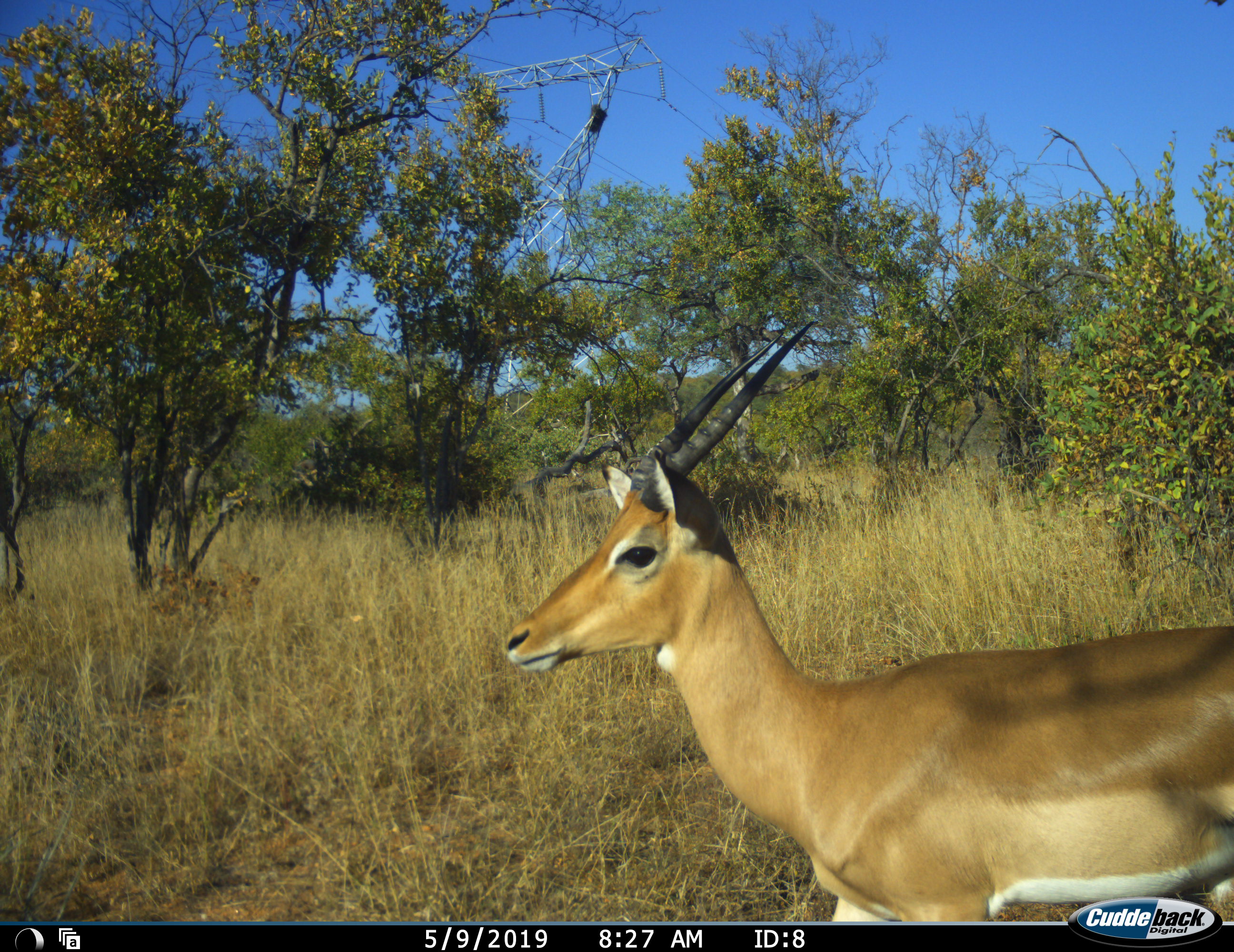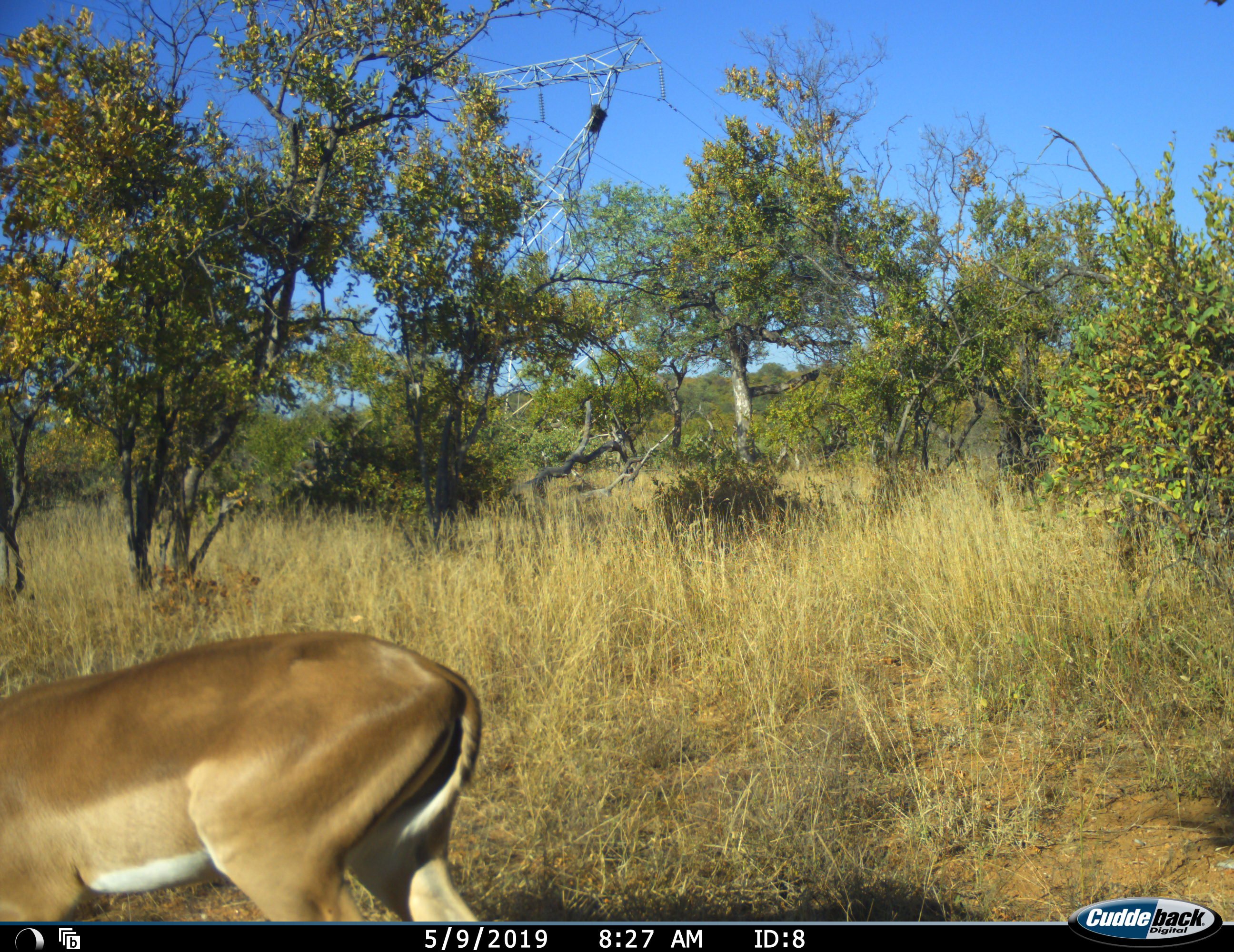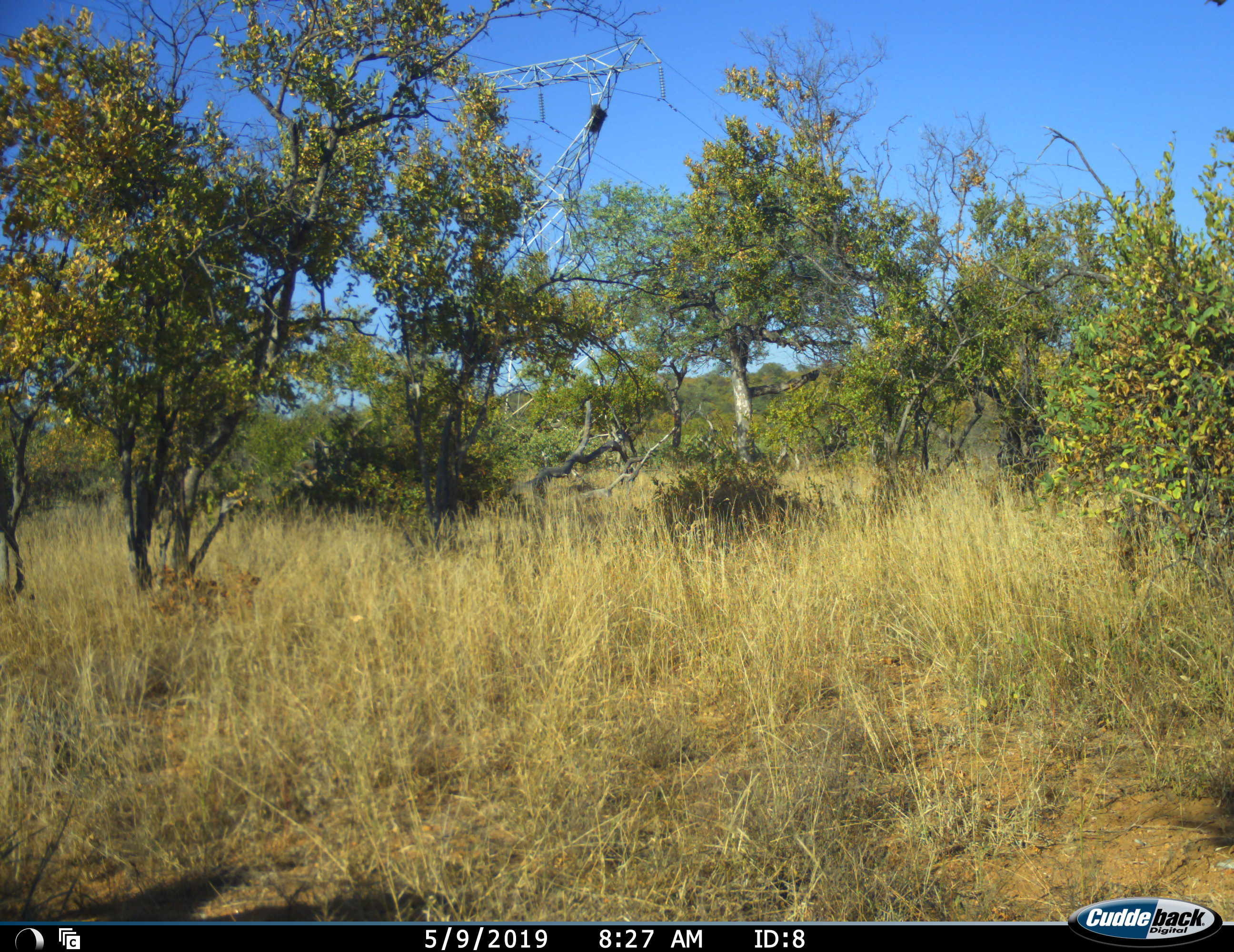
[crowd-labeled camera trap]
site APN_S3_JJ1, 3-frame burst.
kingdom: Animalia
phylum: Chordata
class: Mammalia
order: Artiodactyla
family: Bovidae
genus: Aepyceros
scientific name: Aepyceros melampus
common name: impala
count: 1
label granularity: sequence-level